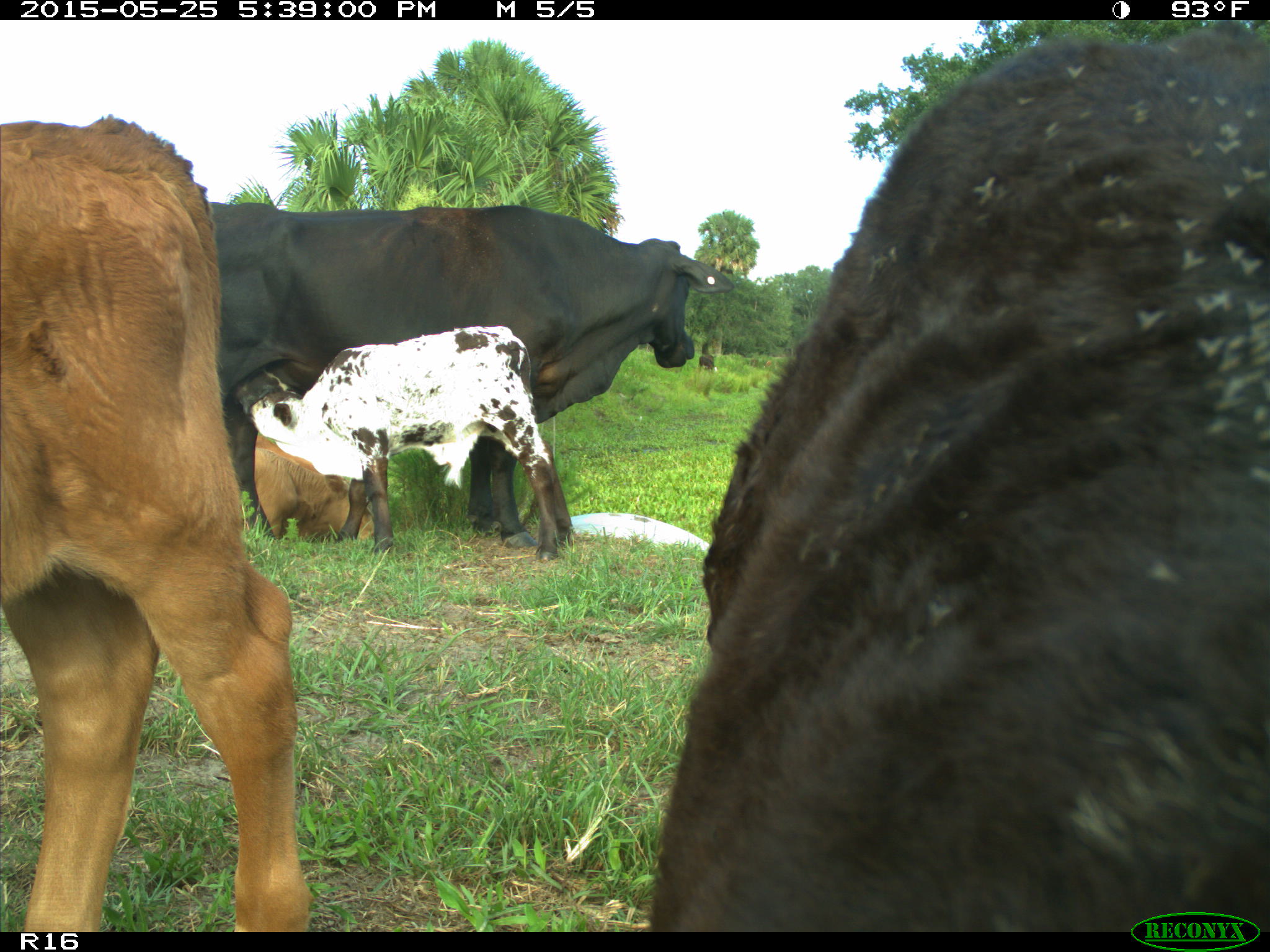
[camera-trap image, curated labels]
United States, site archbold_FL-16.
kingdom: Animalia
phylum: Chordata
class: Mammalia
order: Artiodactyla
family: Bovidae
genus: Bos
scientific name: Bos taurus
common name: domestic cow